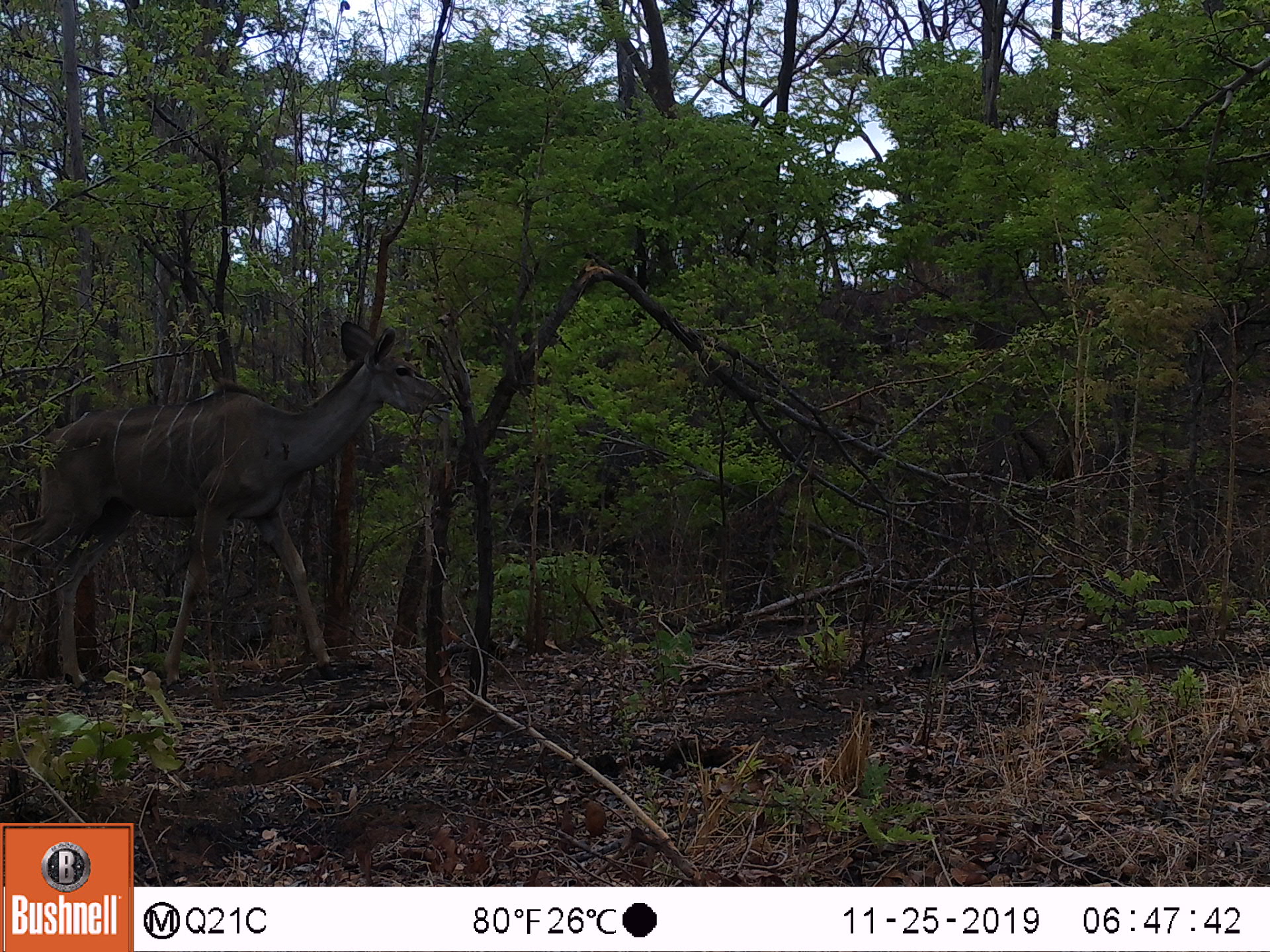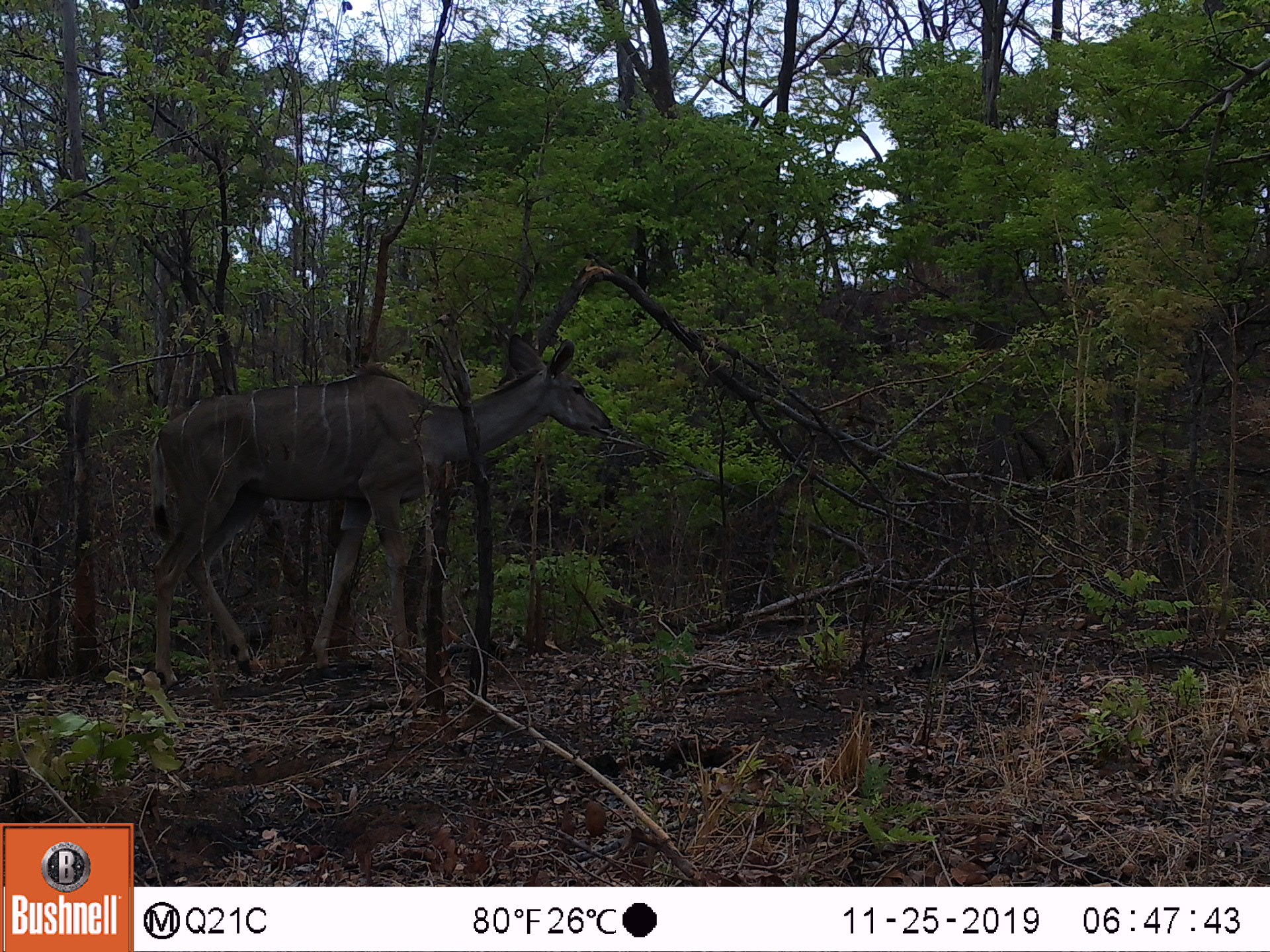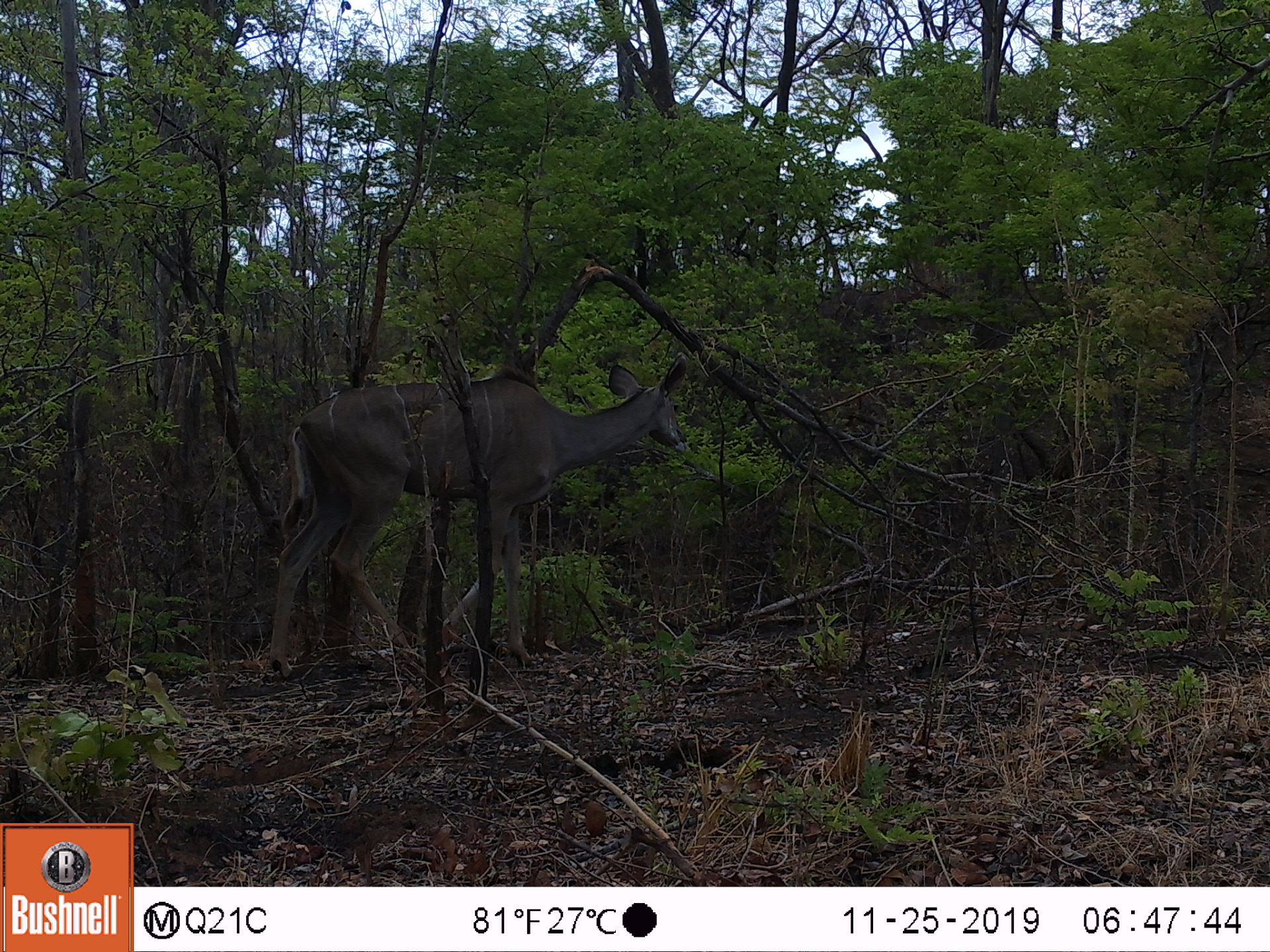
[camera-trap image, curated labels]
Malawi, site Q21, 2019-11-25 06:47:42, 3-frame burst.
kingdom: Animalia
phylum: Chordata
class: Mammalia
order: Artiodactyla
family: Bovidae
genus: Tragelaphus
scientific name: Tragelaphus strepsiceros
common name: greater kudu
Greater kudu (Tragelaphus strepsiceros), count 1.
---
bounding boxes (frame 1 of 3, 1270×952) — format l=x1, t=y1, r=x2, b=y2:
greater kudu: l=12, t=321, r=452, b=682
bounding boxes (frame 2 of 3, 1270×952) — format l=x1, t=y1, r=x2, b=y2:
greater kudu: l=143, t=335, r=607, b=682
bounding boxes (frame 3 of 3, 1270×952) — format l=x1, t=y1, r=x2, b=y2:
greater kudu: l=256, t=360, r=701, b=683